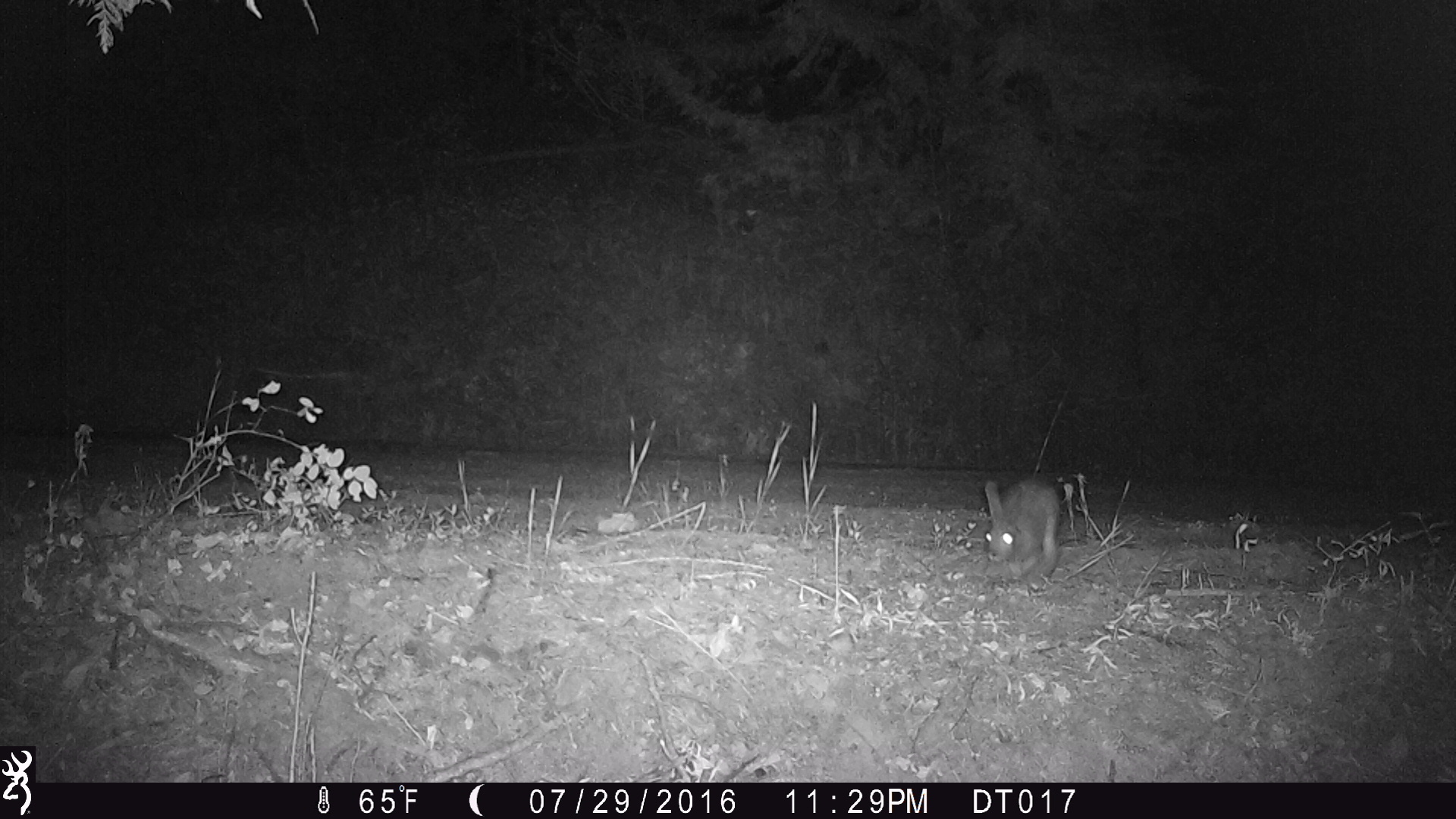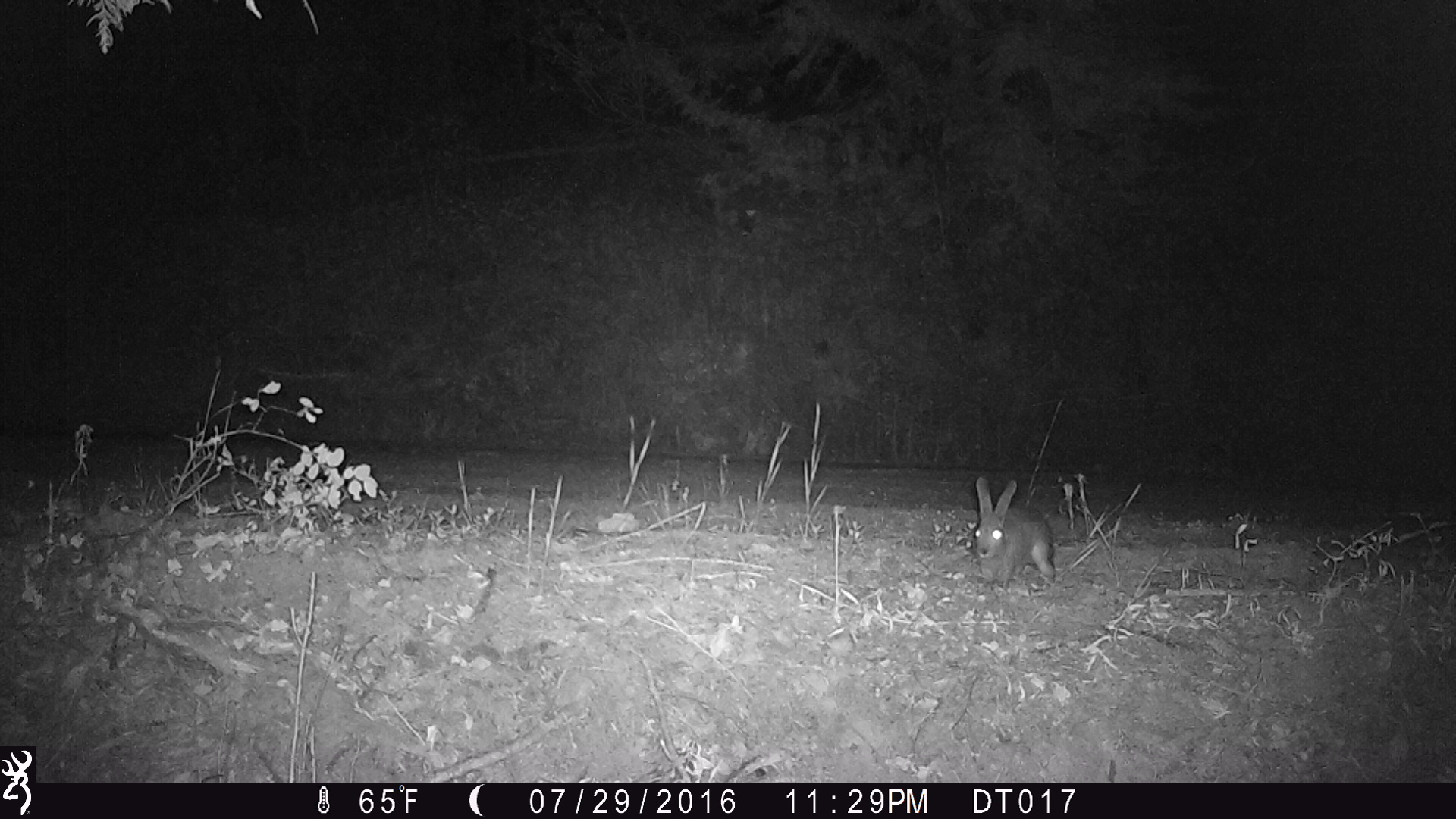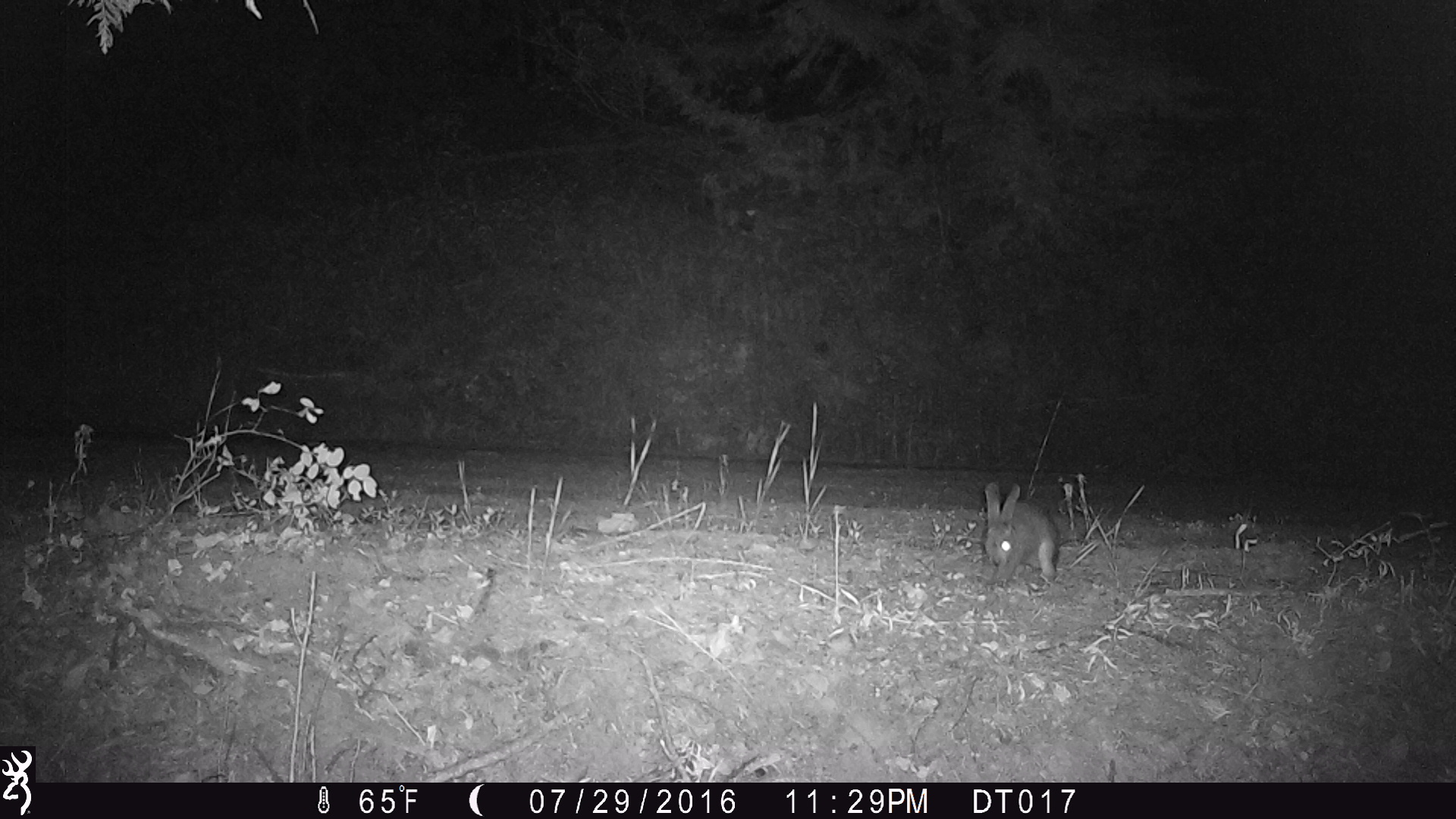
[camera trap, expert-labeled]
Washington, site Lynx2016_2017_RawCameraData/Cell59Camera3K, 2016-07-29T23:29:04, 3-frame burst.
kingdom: Animalia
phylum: Chordata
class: Mammalia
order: Lagomorpha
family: Leporidae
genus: Lepus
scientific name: Lepus americanus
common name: snowshoe hare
Lepus americanus (snowshoe hare). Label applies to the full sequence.